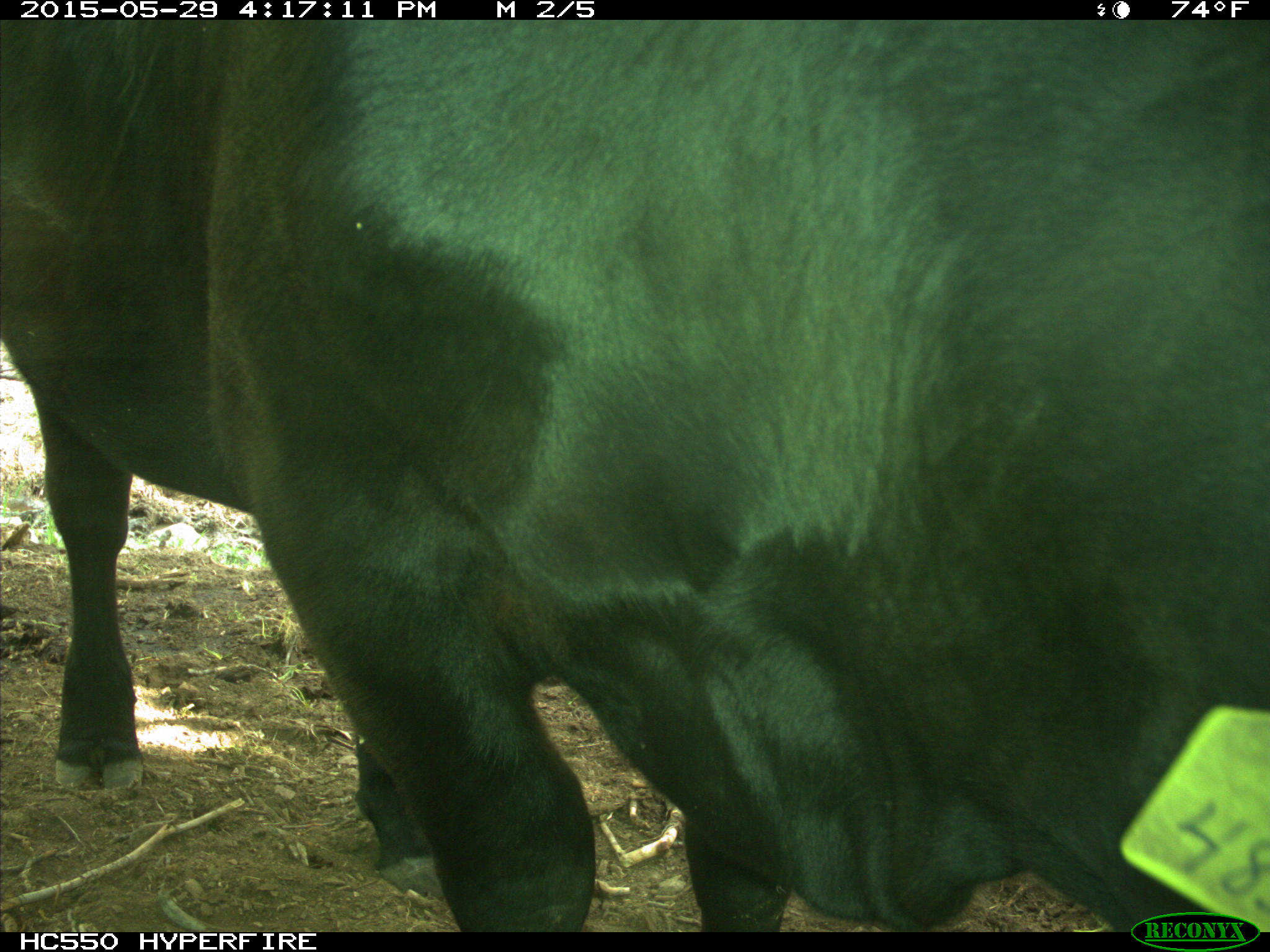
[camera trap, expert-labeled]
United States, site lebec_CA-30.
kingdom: Animalia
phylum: Chordata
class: Mammalia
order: Artiodactyla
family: Bovidae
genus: Bos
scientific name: Bos taurus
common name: domestic cow